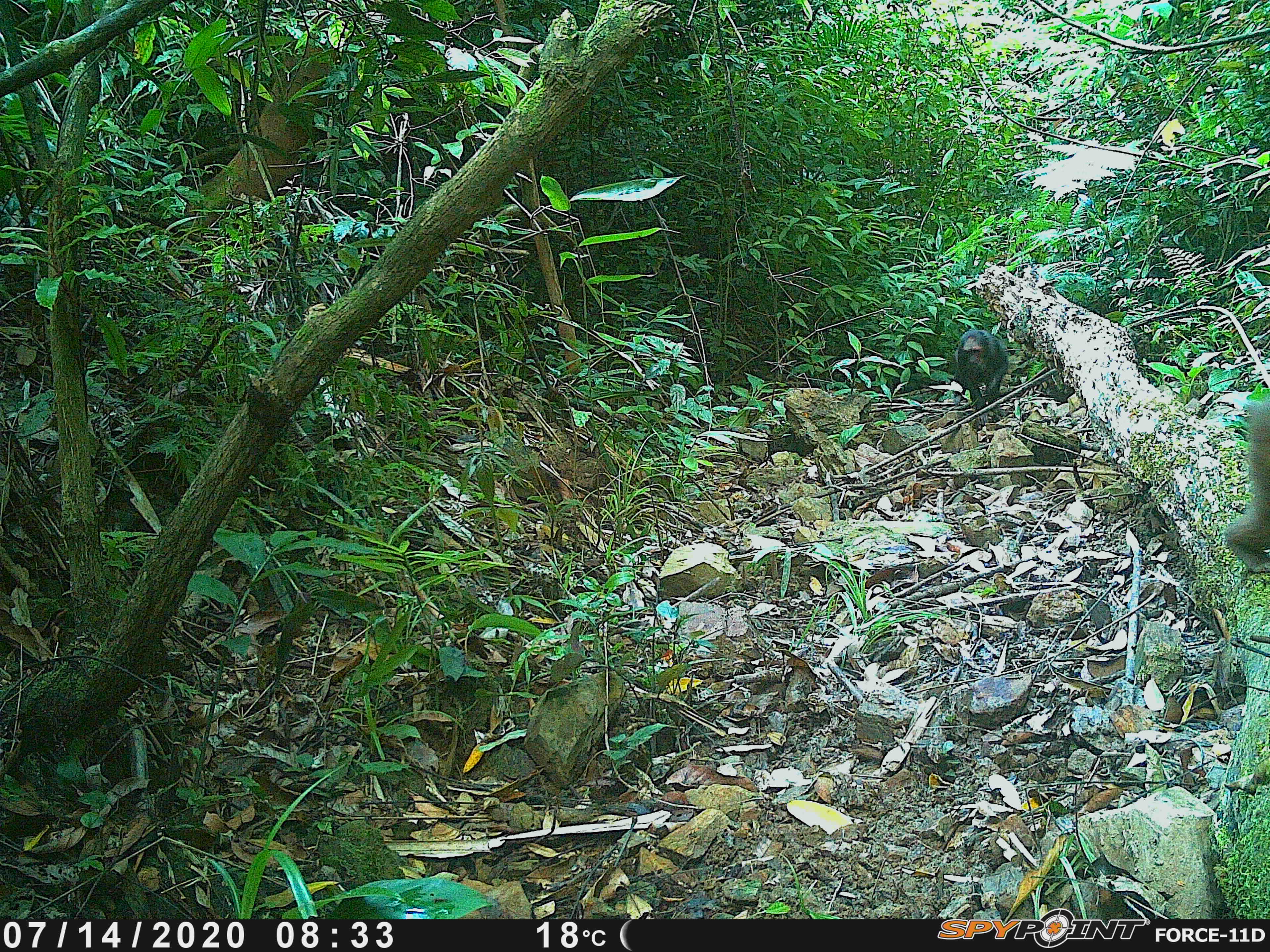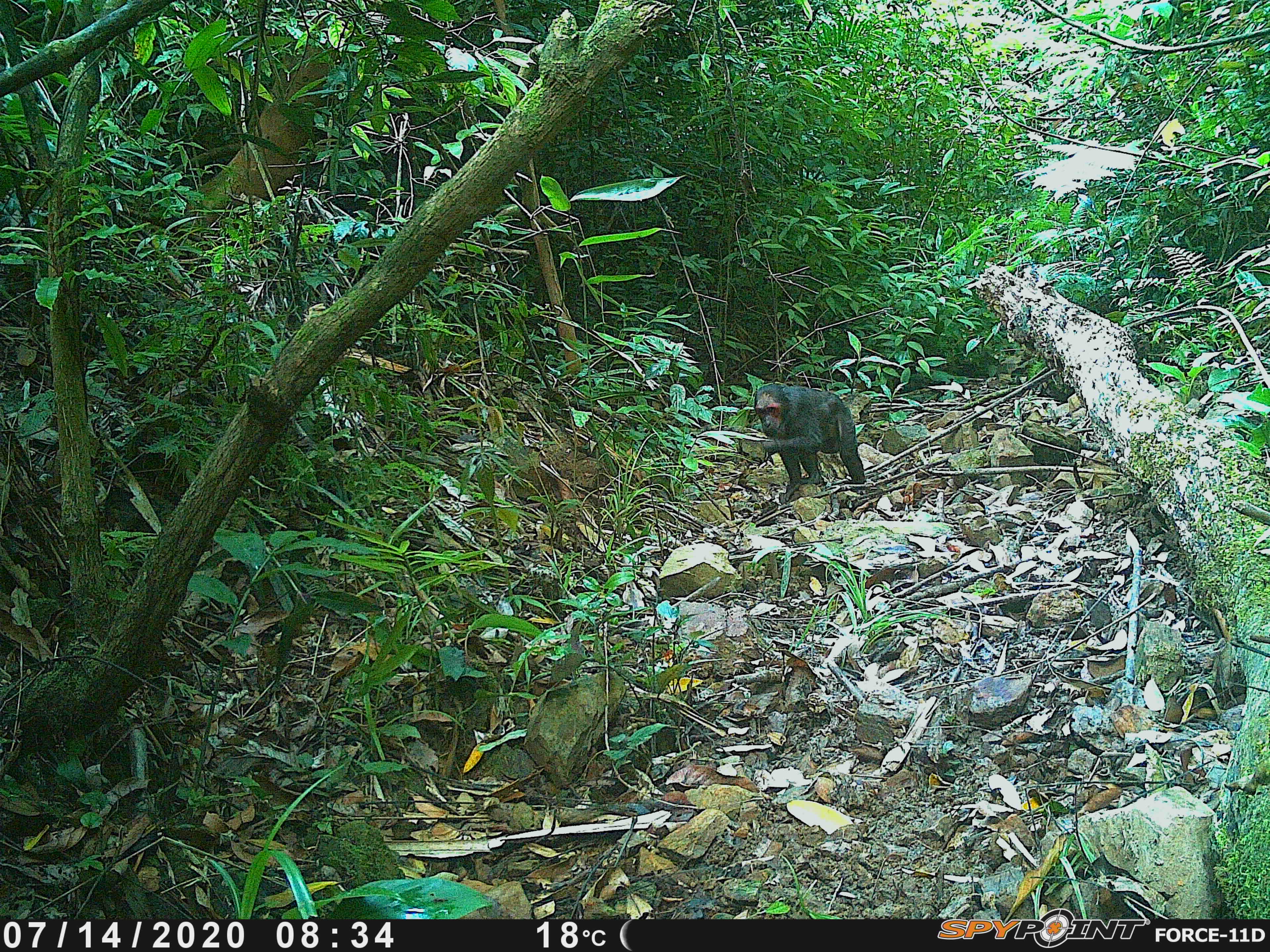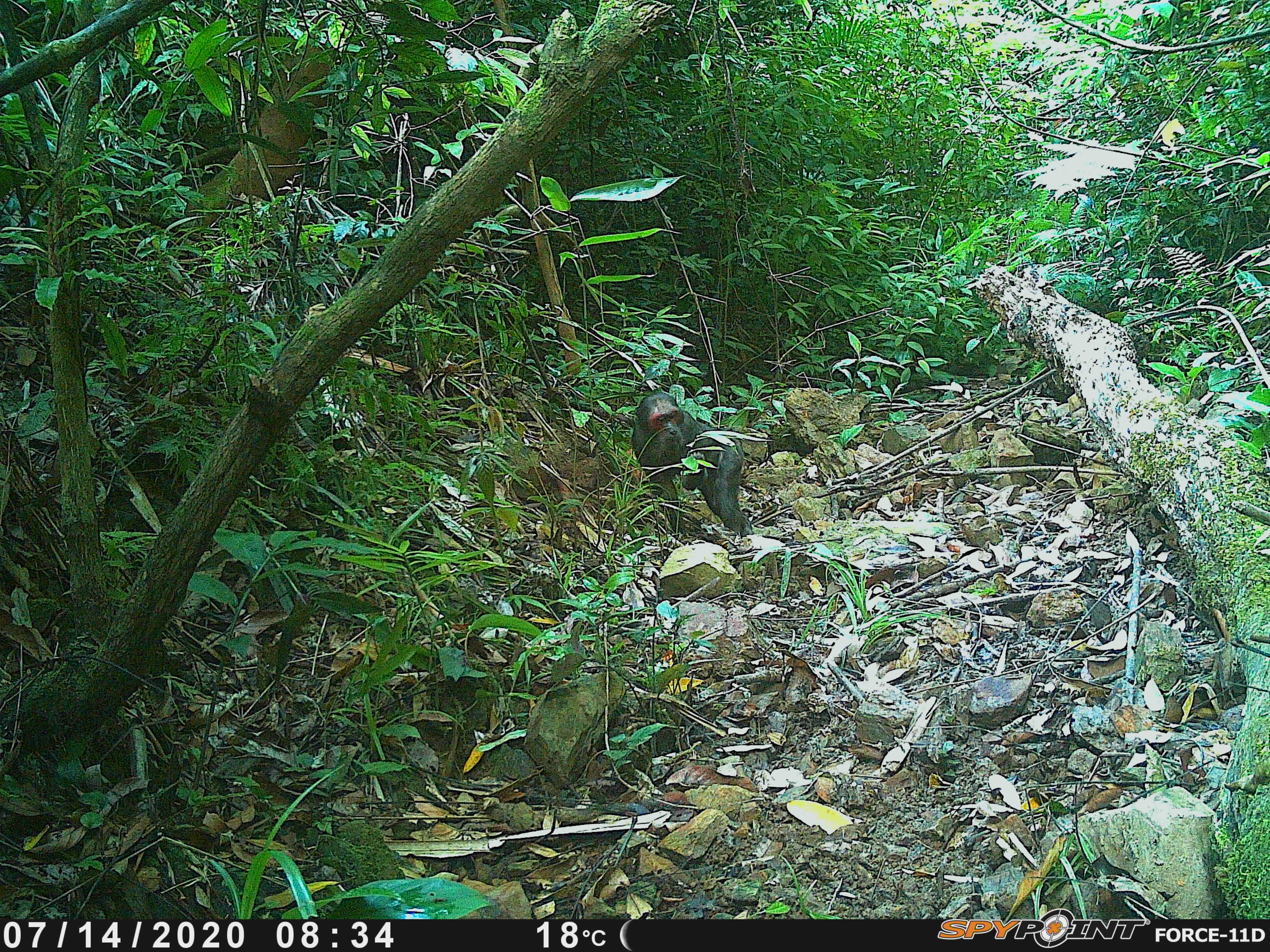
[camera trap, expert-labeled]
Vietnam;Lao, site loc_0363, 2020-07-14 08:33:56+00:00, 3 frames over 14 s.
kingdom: Animalia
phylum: Chordata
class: Mammalia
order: Primates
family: Cercopithecidae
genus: Macaca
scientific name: Macaca arctoides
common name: stump-tailed macaque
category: stump tailed macaque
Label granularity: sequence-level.